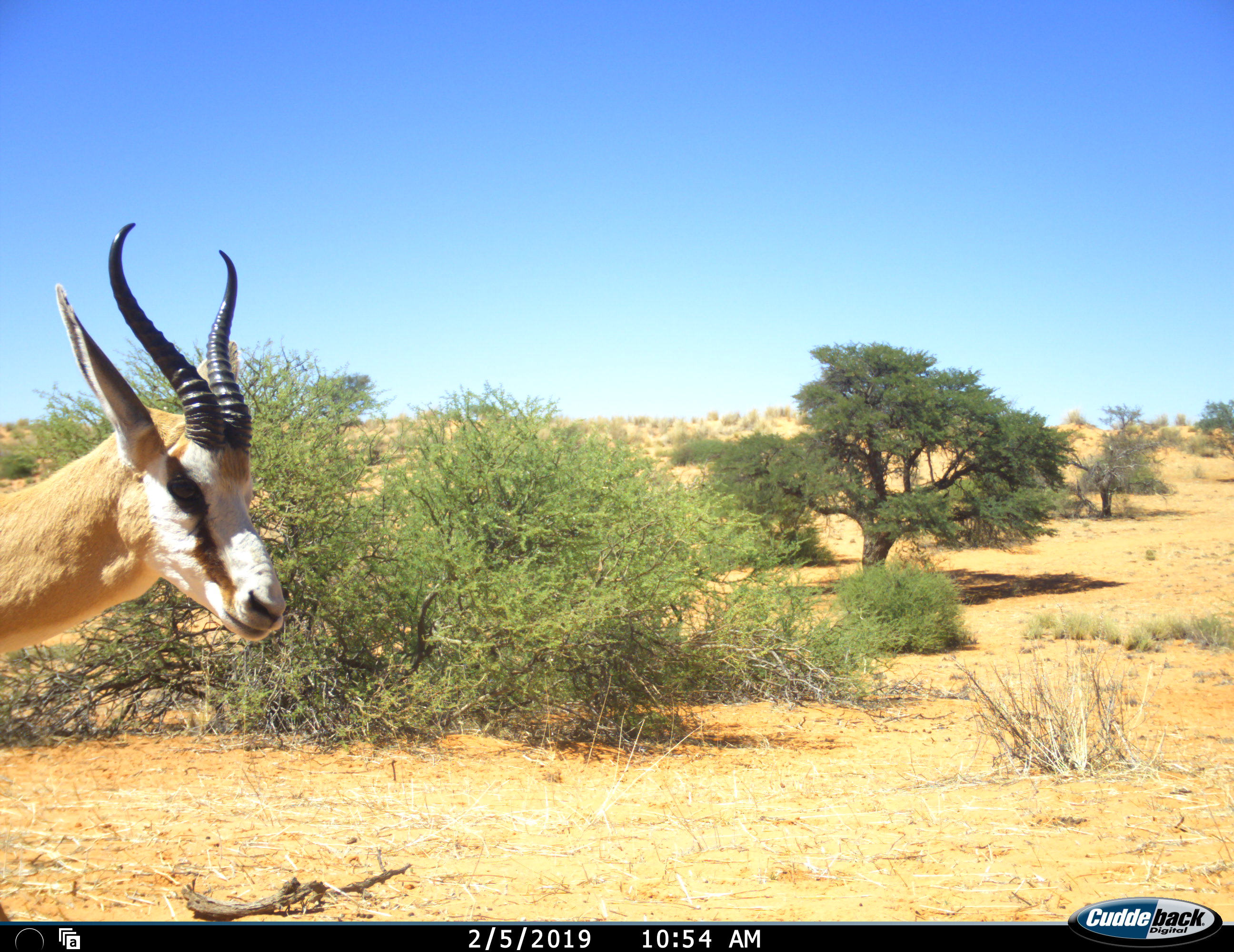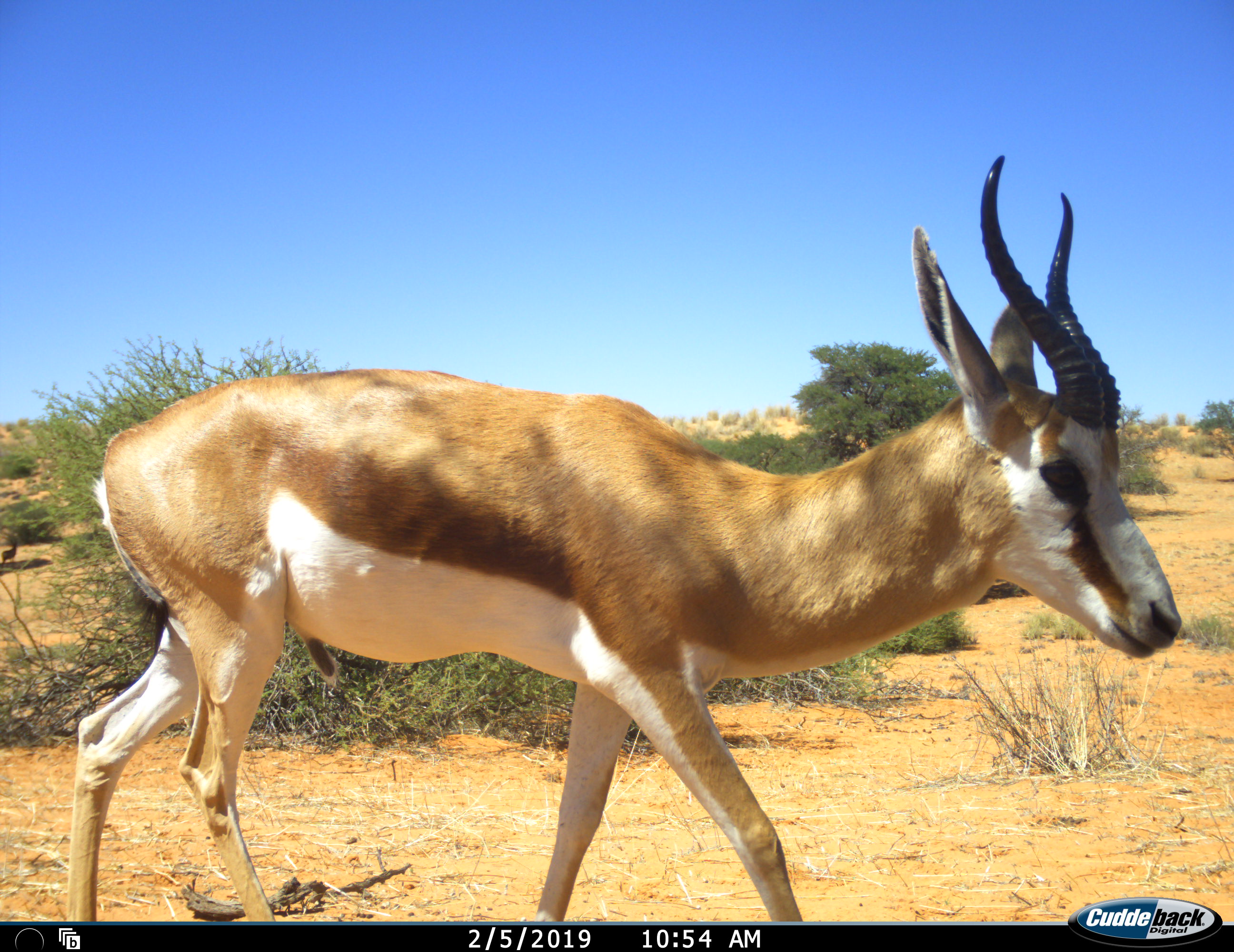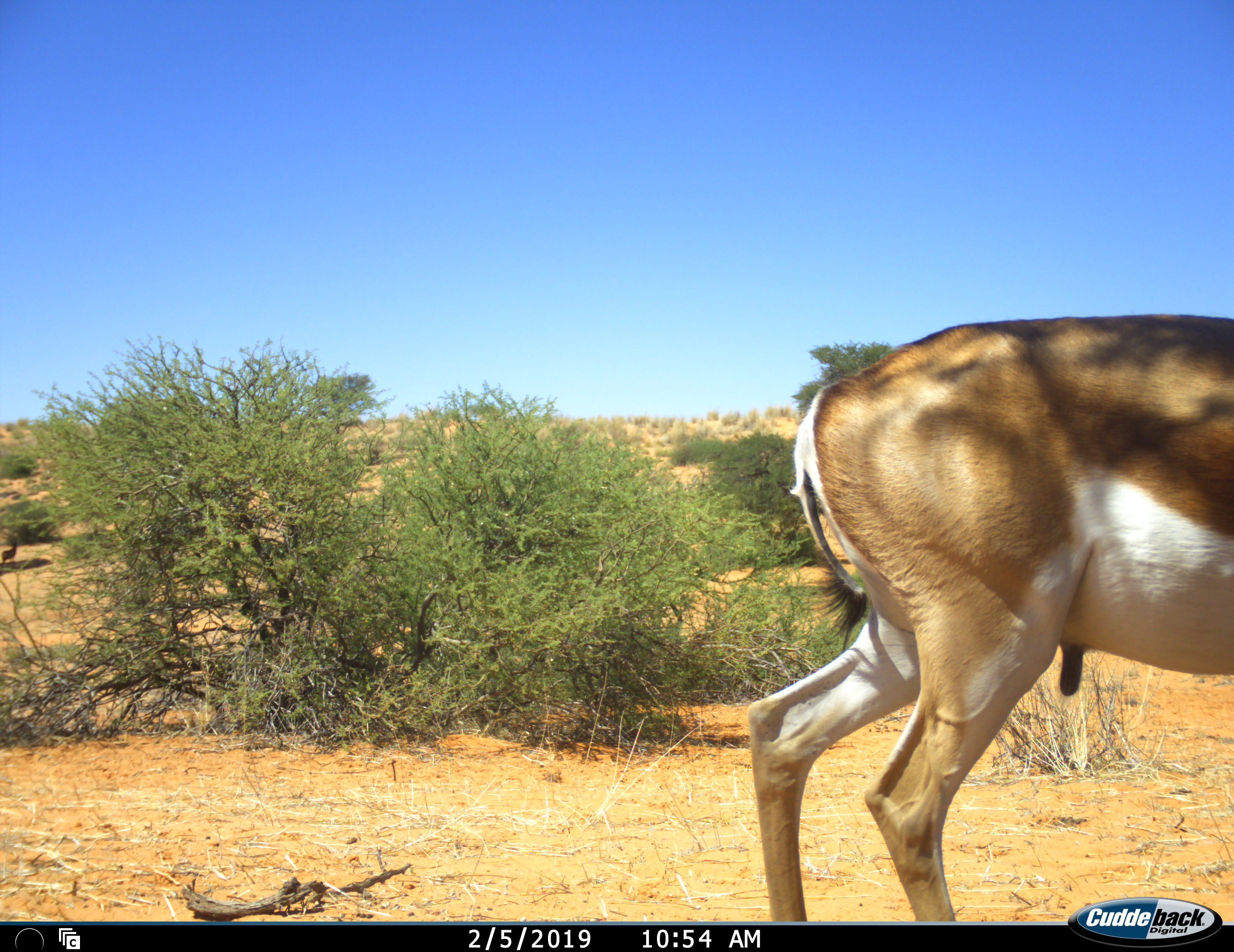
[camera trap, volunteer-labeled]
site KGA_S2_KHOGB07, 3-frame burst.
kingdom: Animalia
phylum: Chordata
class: Mammalia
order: Artiodactyla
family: Bovidae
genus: Antidorcas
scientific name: Antidorcas marsupialis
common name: springbok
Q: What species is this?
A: Springbok (Antidorcas marsupialis).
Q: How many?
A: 1.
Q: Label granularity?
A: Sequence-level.